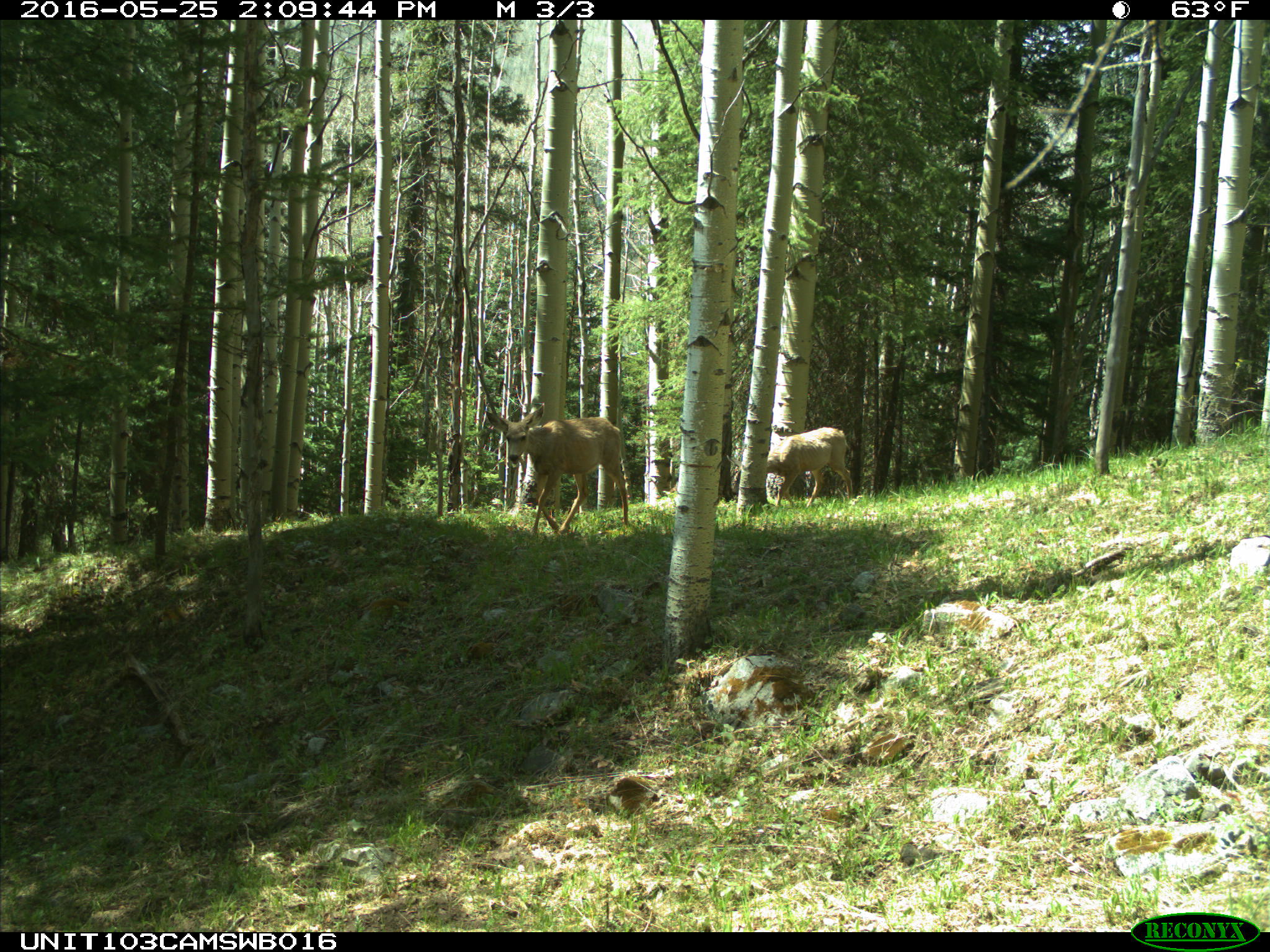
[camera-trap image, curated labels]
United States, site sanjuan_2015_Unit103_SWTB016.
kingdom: Animalia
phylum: Chordata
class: Mammalia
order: Artiodactyla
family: Cervidae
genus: Odocoileus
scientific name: Odocoileus hemionus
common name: mule deer